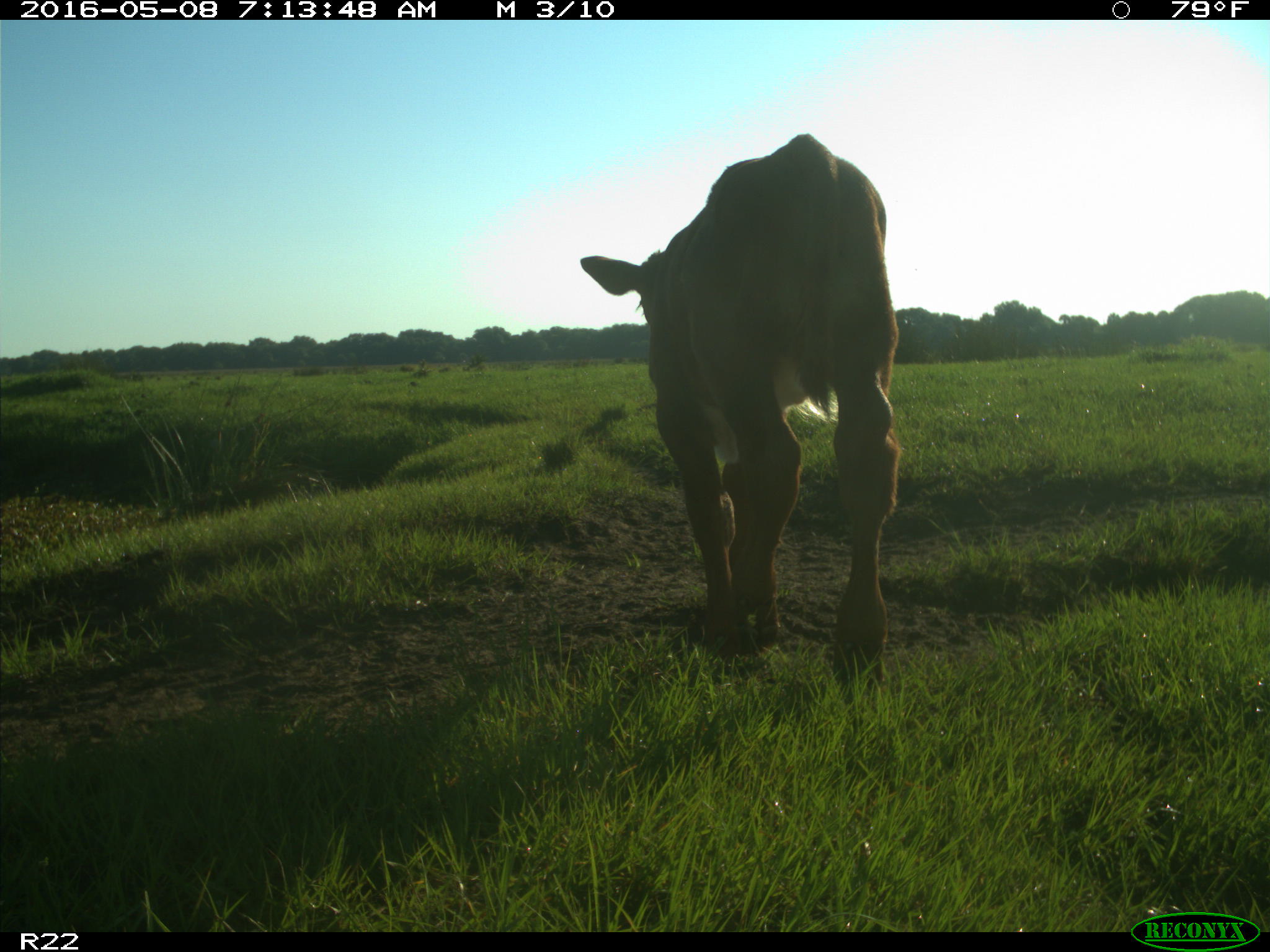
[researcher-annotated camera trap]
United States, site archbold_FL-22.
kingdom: Animalia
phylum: Chordata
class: Mammalia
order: Artiodactyla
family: Bovidae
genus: Bos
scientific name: Bos taurus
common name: domestic cow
Bos taurus (domestic cow).